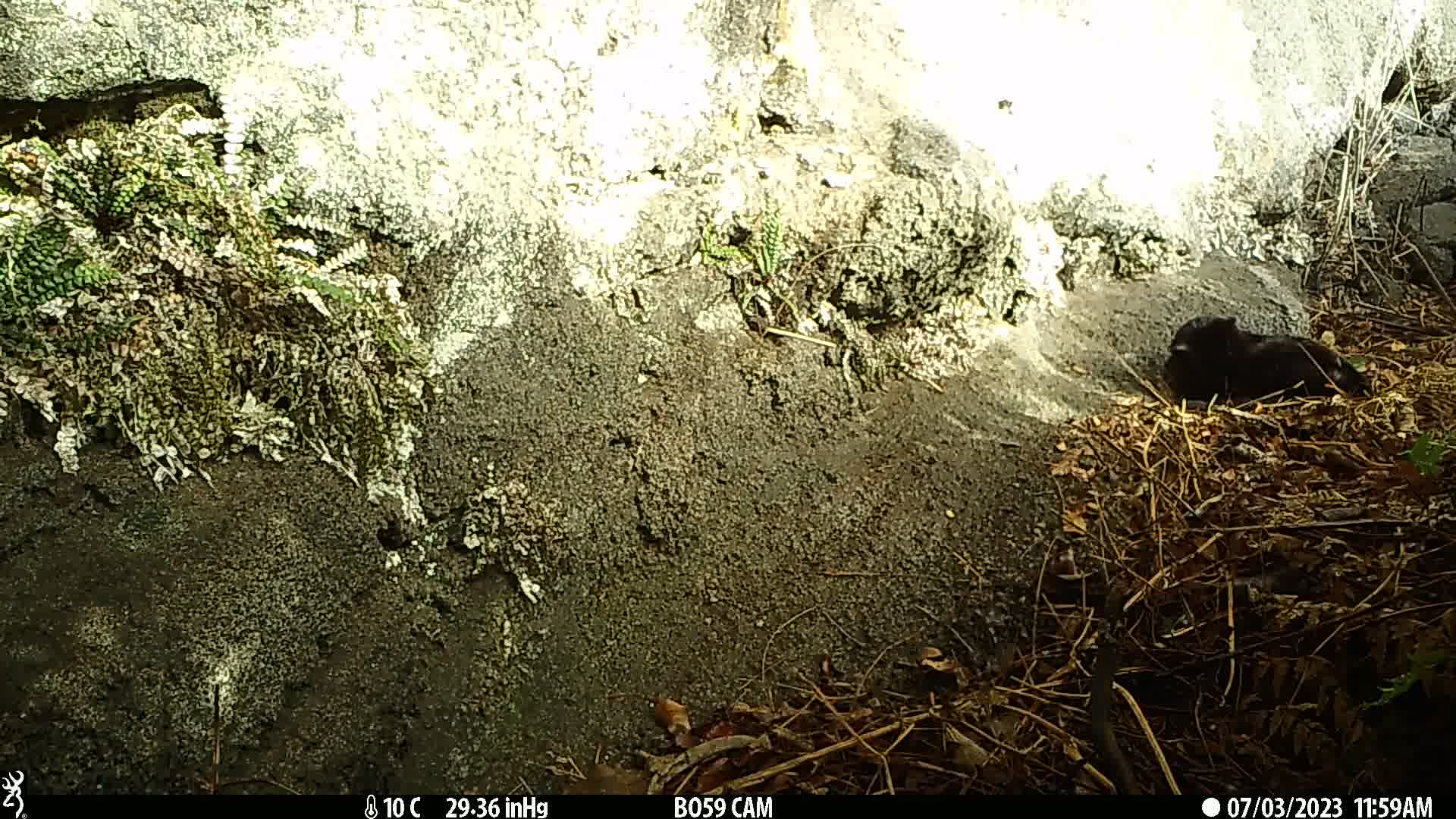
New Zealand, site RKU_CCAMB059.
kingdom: Animalia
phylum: Chordata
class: Mammalia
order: Carnivora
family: Felidae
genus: Felis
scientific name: Felis catus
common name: domestic cat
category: cat